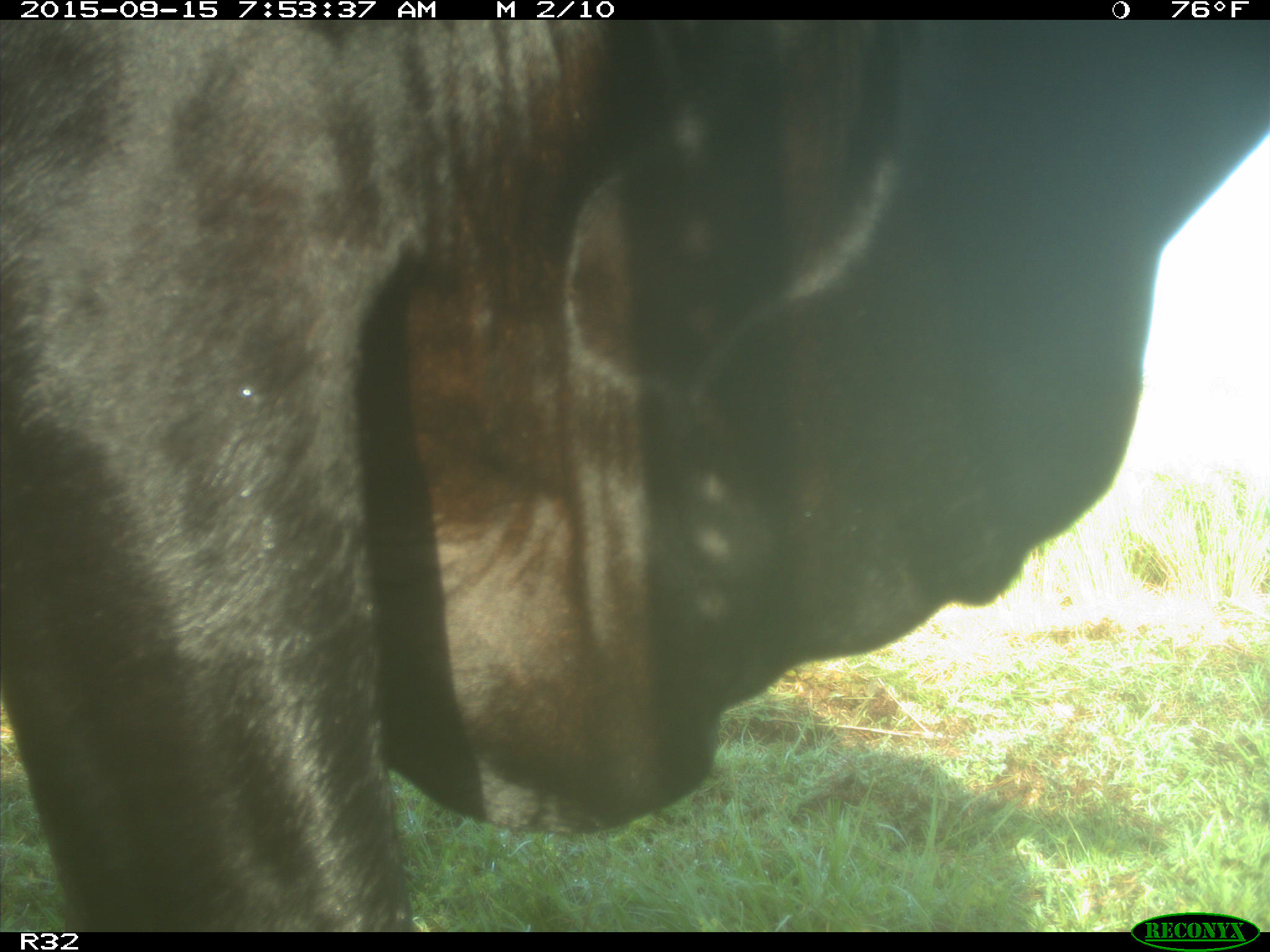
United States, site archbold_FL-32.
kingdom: Animalia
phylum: Chordata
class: Mammalia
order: Artiodactyla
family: Bovidae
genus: Bos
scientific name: Bos taurus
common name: domestic cow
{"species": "Bos taurus (domestic cow)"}